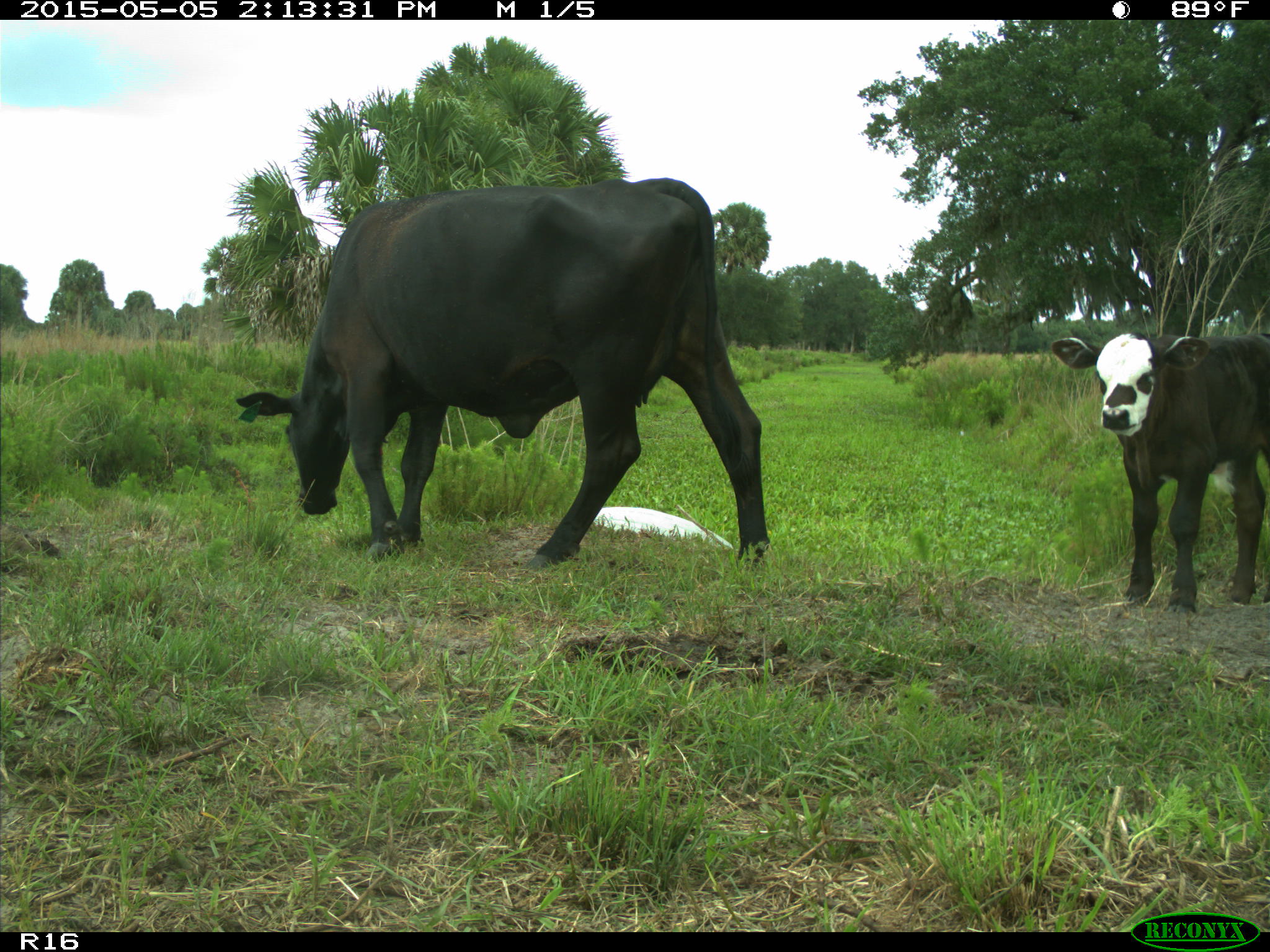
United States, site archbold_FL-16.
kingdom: Animalia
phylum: Chordata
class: Mammalia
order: Artiodactyla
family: Bovidae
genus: Bos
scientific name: Bos taurus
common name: domestic cow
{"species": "Bos taurus (domestic cow)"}